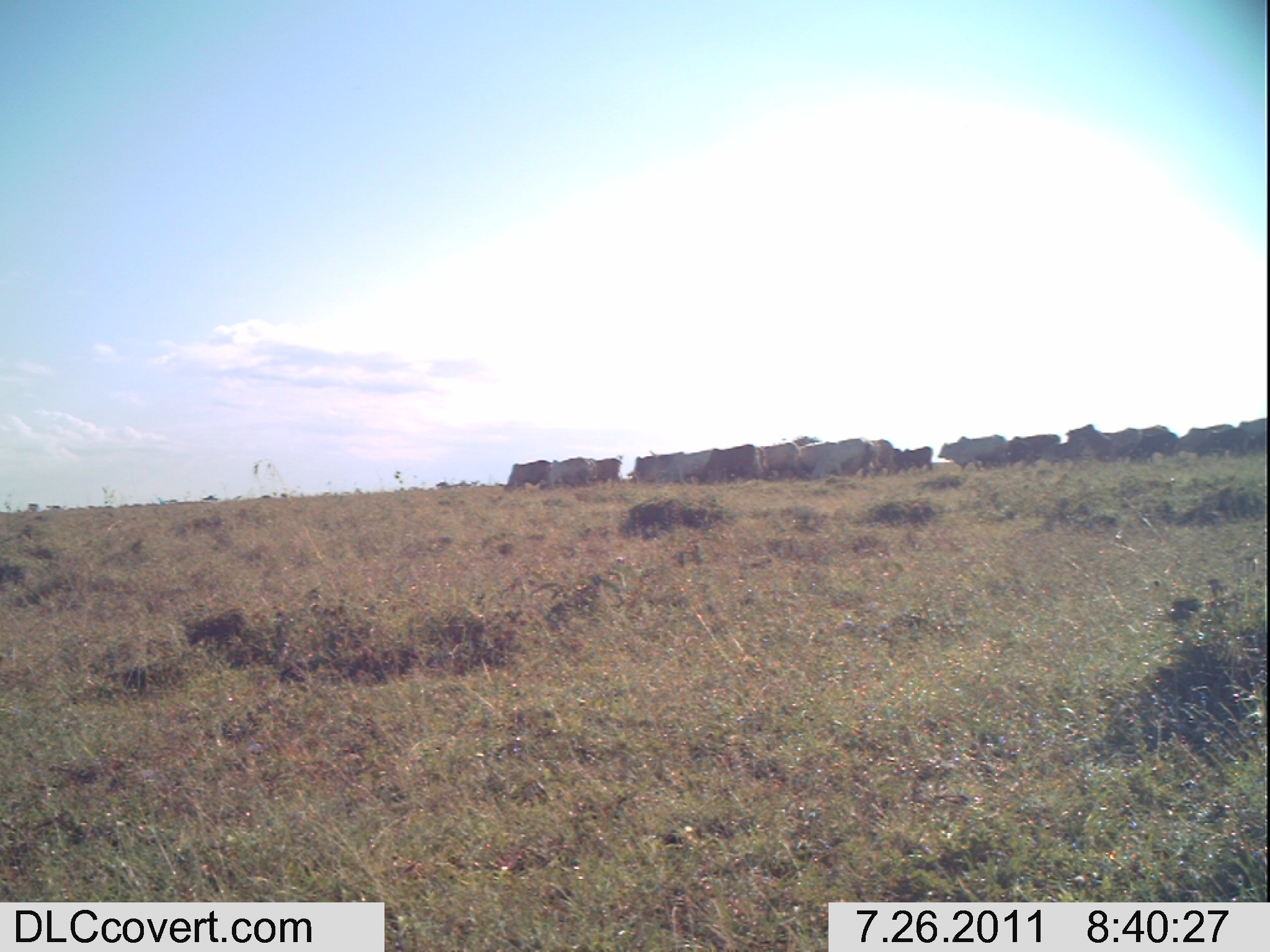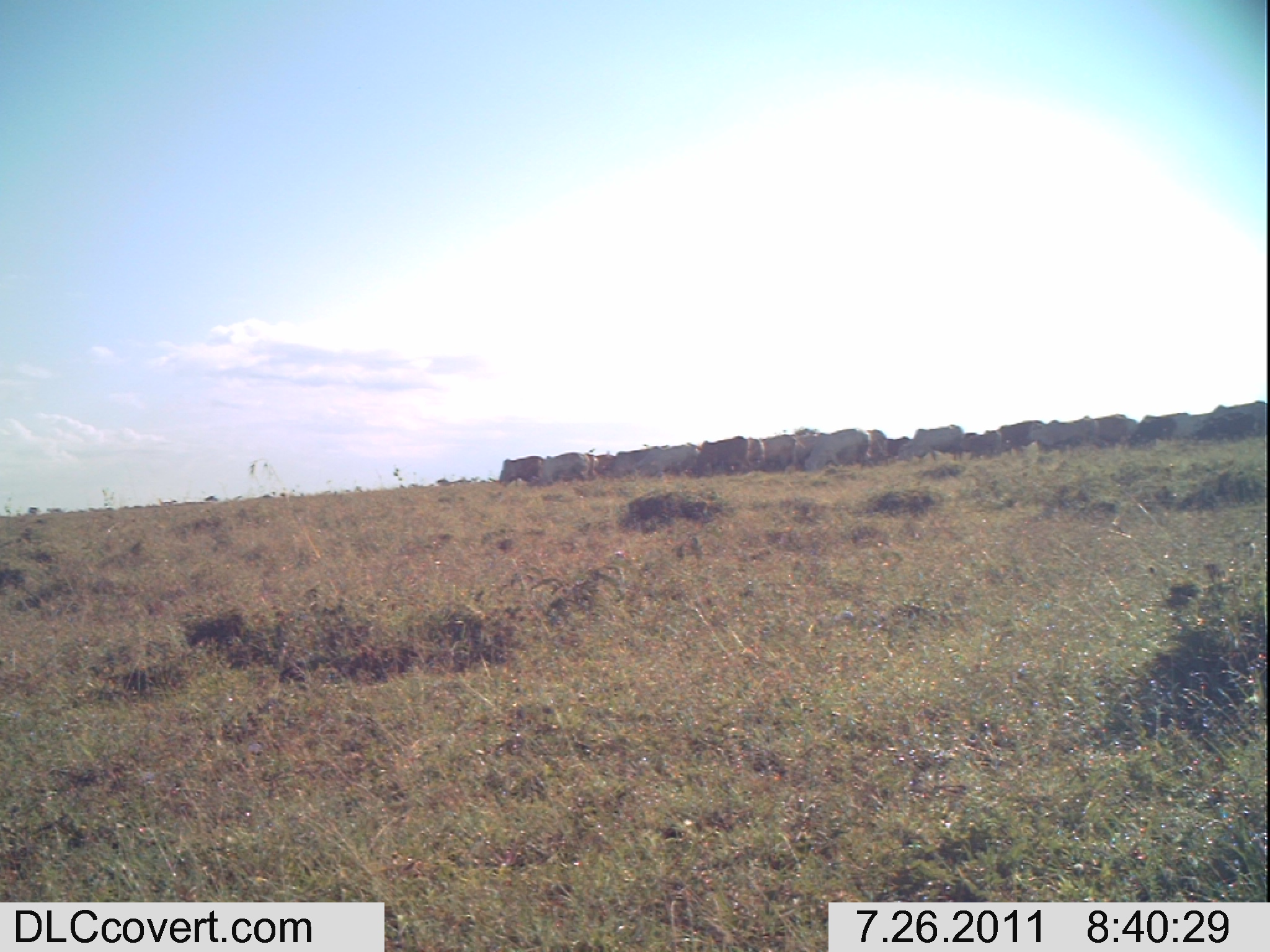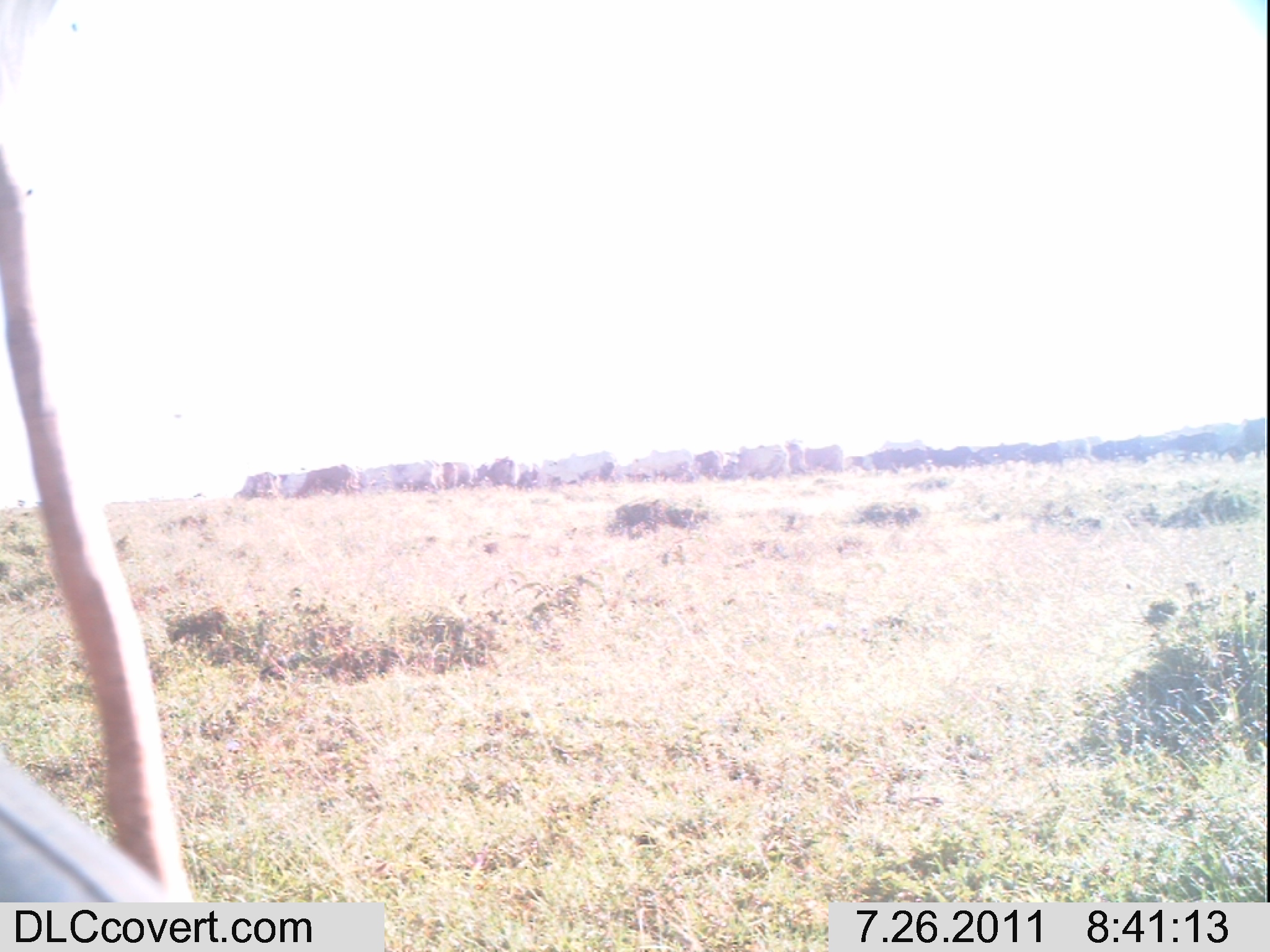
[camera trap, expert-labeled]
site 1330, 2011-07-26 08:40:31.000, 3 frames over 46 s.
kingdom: Animalia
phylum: Chordata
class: Mammalia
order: Artiodactyla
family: Bovidae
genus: Bos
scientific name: Bos taurus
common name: domestic cattle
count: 17